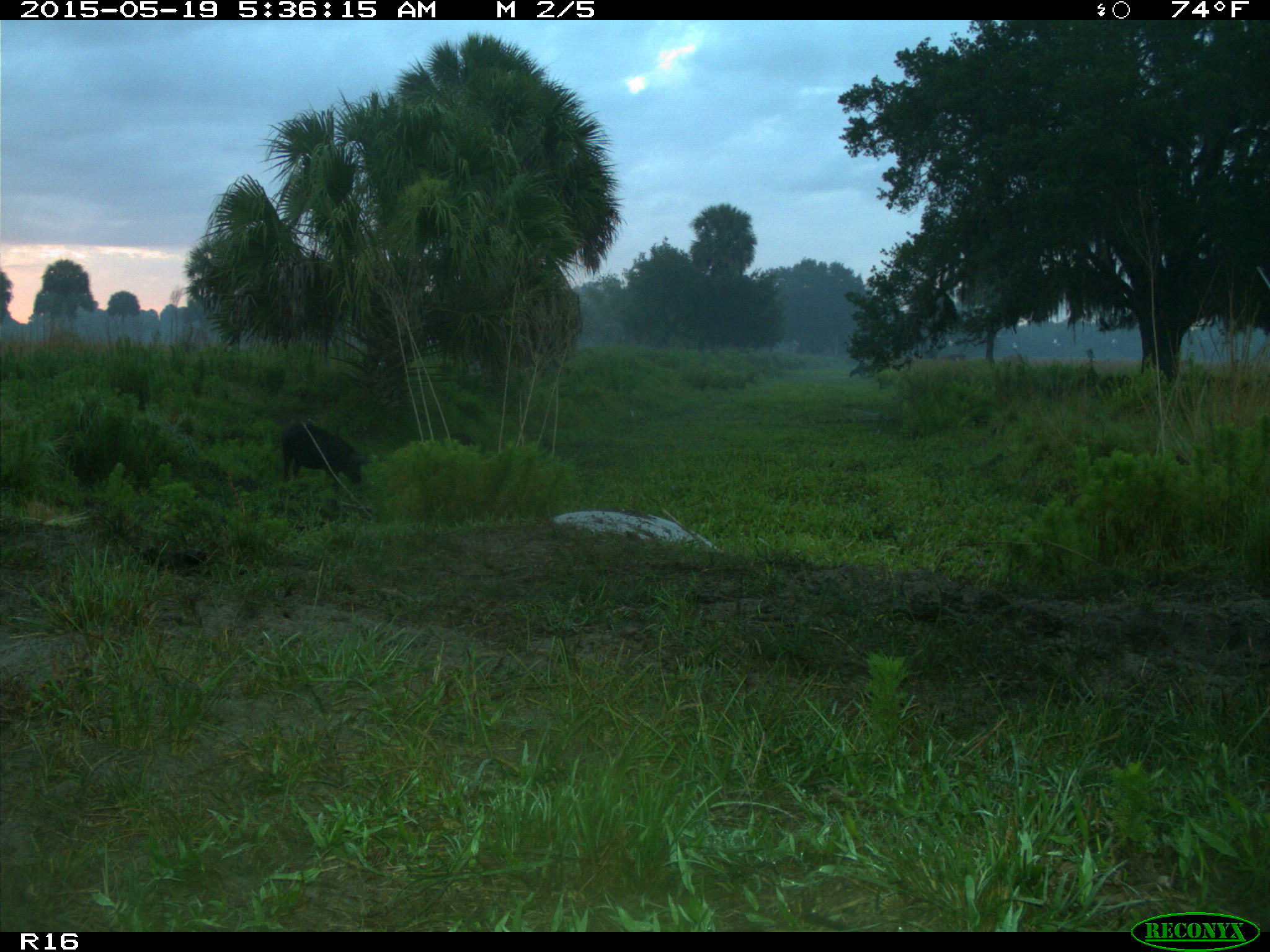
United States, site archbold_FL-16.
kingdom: Animalia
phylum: Chordata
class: Mammalia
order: Artiodactyla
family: Suidae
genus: Sus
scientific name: Sus scrofa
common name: wild boar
Sus scrofa (wild boar).